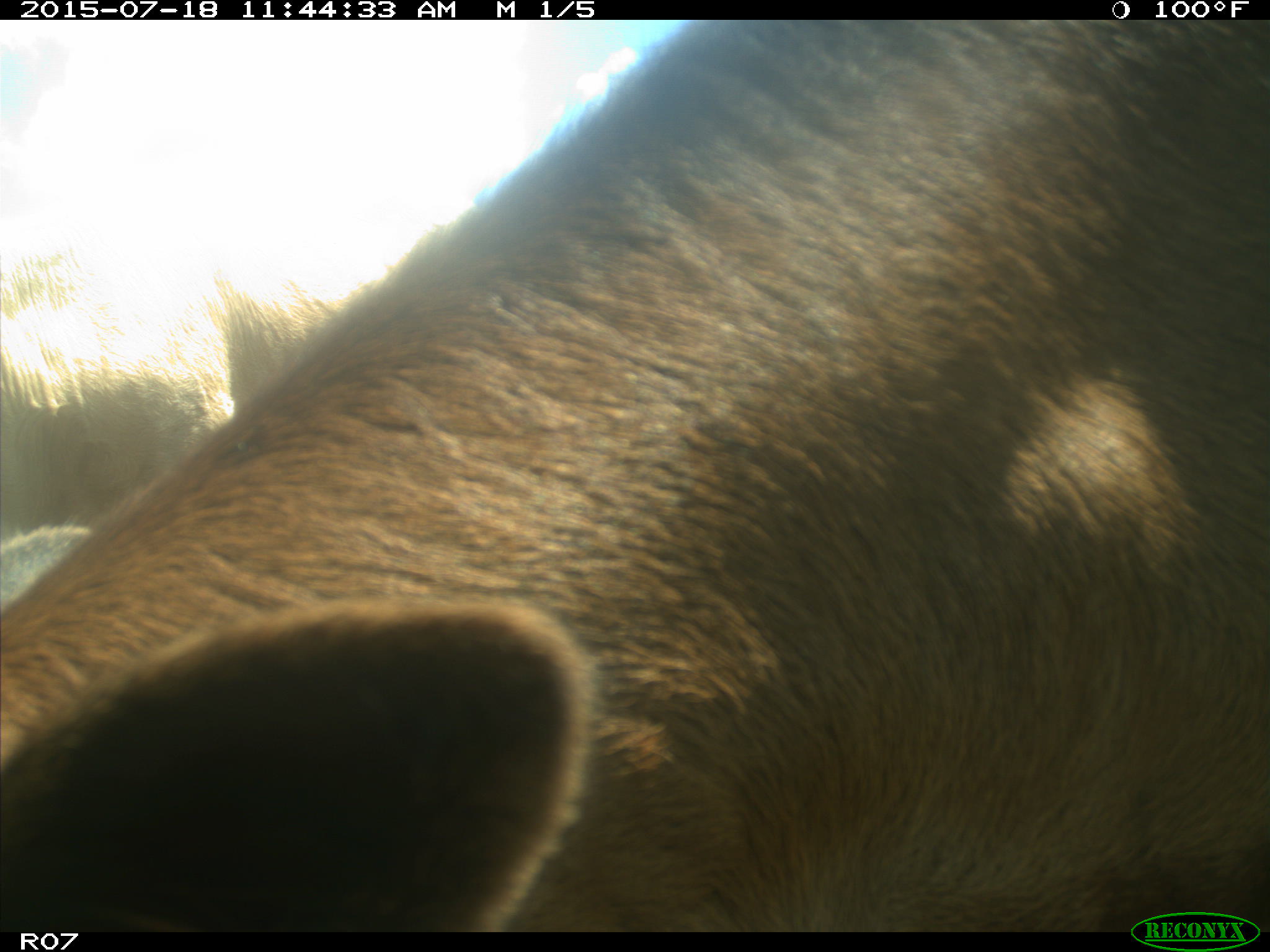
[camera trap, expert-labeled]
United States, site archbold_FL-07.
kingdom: Animalia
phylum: Chordata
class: Mammalia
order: Artiodactyla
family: Bovidae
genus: Bos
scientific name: Bos taurus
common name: domestic cow